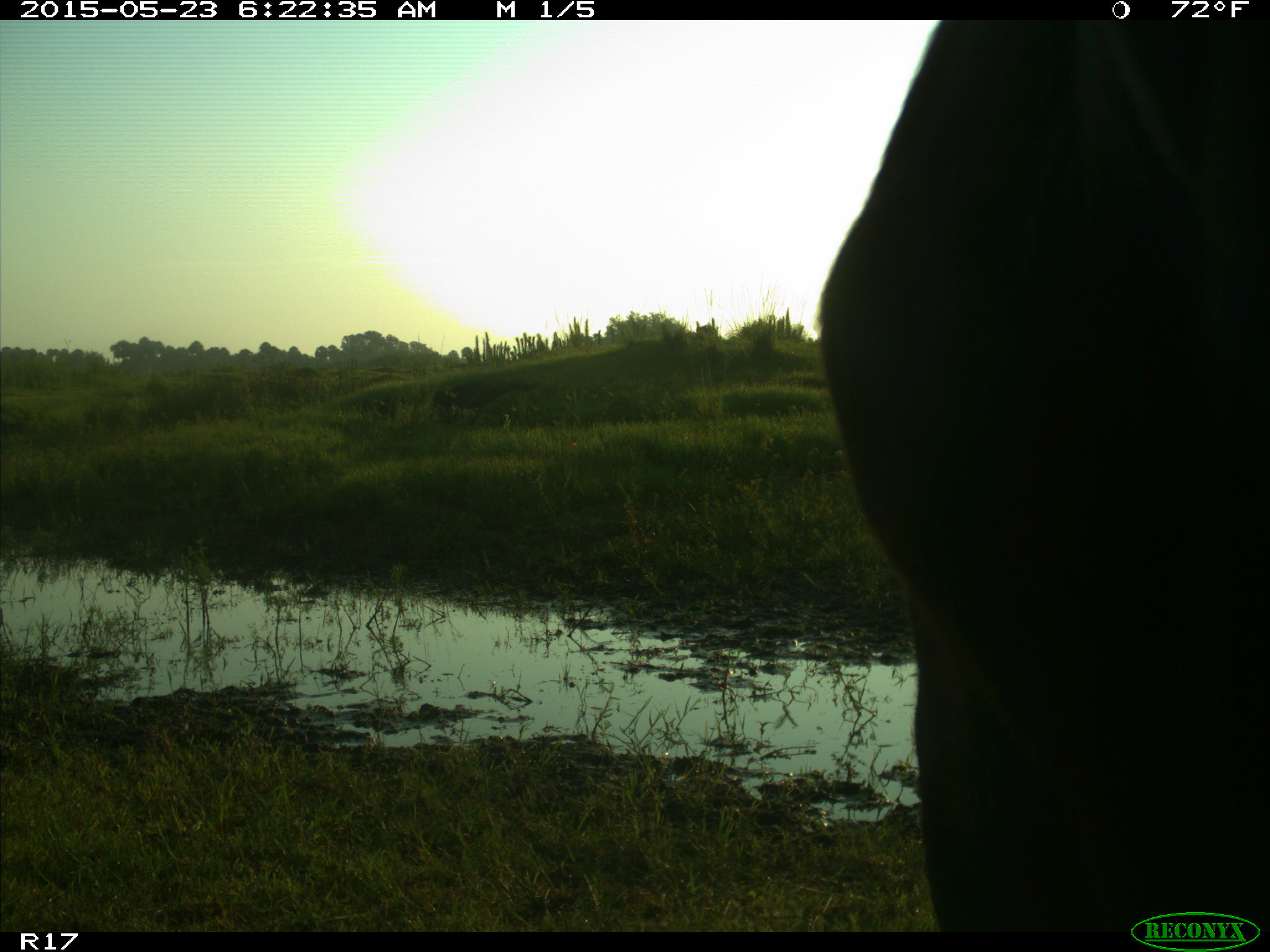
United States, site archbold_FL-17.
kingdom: Animalia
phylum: Chordata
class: Mammalia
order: Artiodactyla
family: Bovidae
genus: Bos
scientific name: Bos taurus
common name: domestic cow